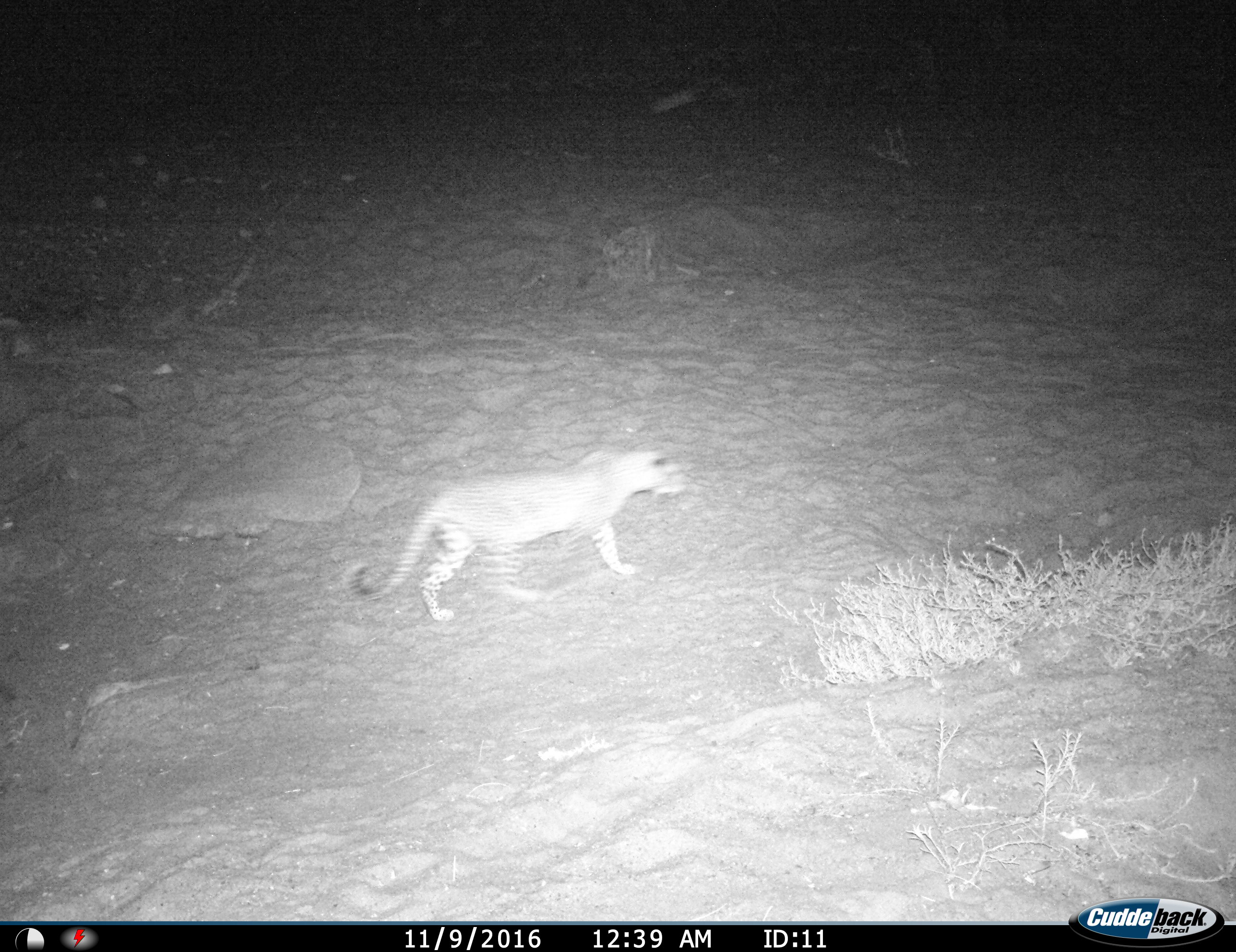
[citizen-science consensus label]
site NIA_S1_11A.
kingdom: Animalia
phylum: Chordata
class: Mammalia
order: Carnivora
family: Felidae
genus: Panthera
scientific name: Panthera pardus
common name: leopard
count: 1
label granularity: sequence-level